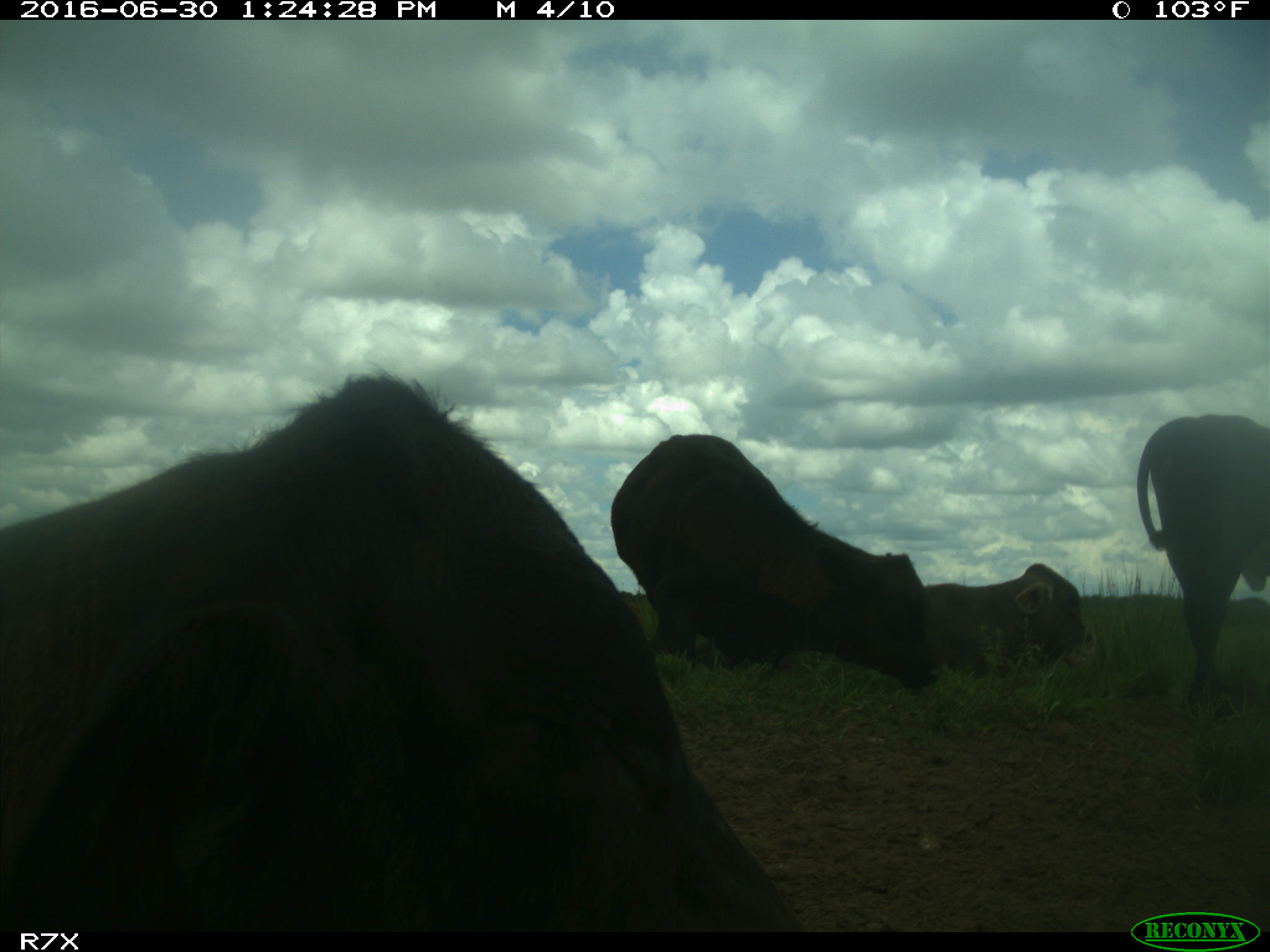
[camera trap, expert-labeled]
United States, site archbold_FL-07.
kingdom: Animalia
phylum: Chordata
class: Mammalia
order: Artiodactyla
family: Bovidae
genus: Bos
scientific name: Bos taurus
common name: domestic cow